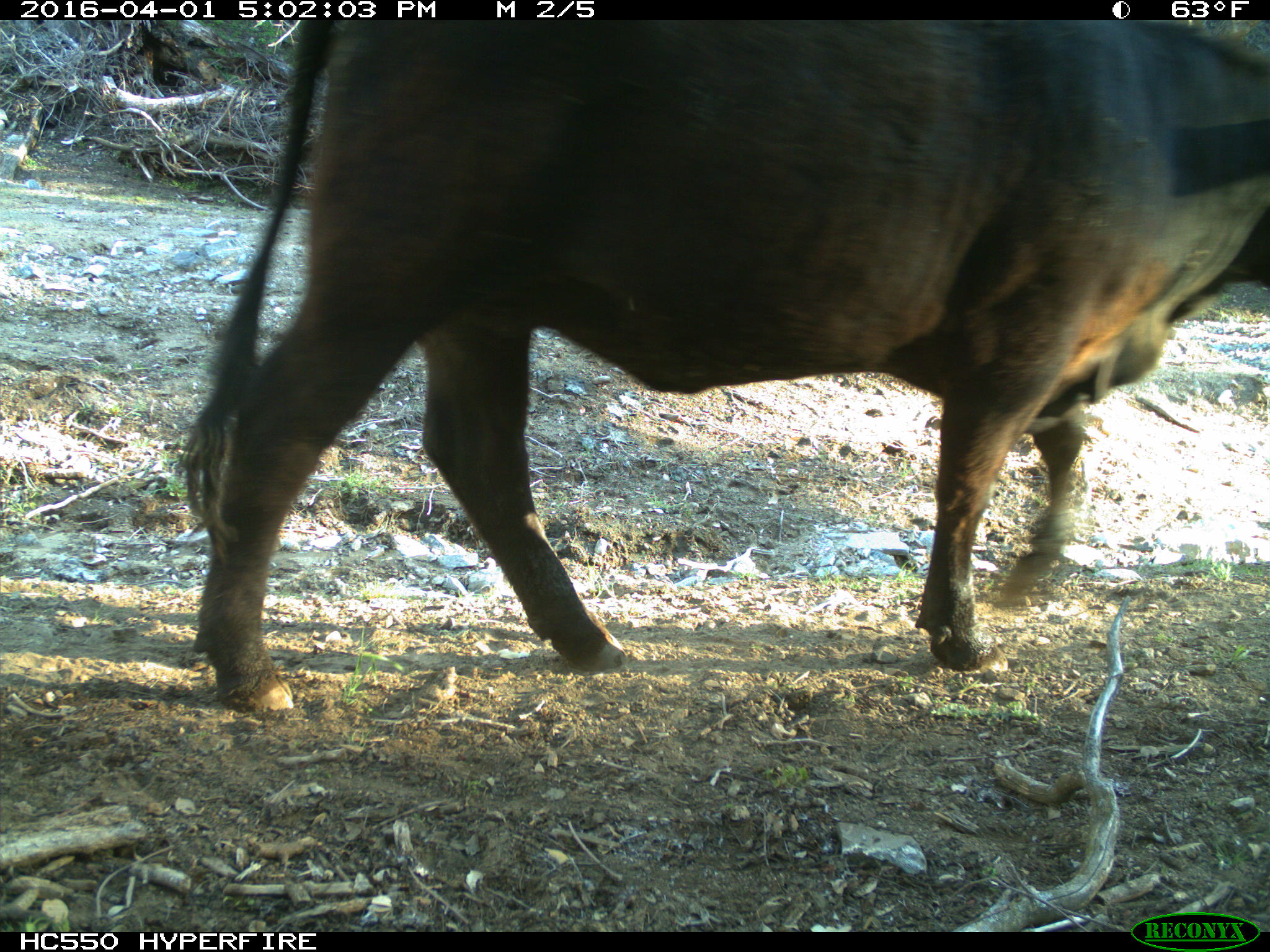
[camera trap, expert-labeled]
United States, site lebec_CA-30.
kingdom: Animalia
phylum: Chordata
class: Mammalia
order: Artiodactyla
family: Bovidae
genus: Bos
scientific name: Bos taurus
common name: domestic cow